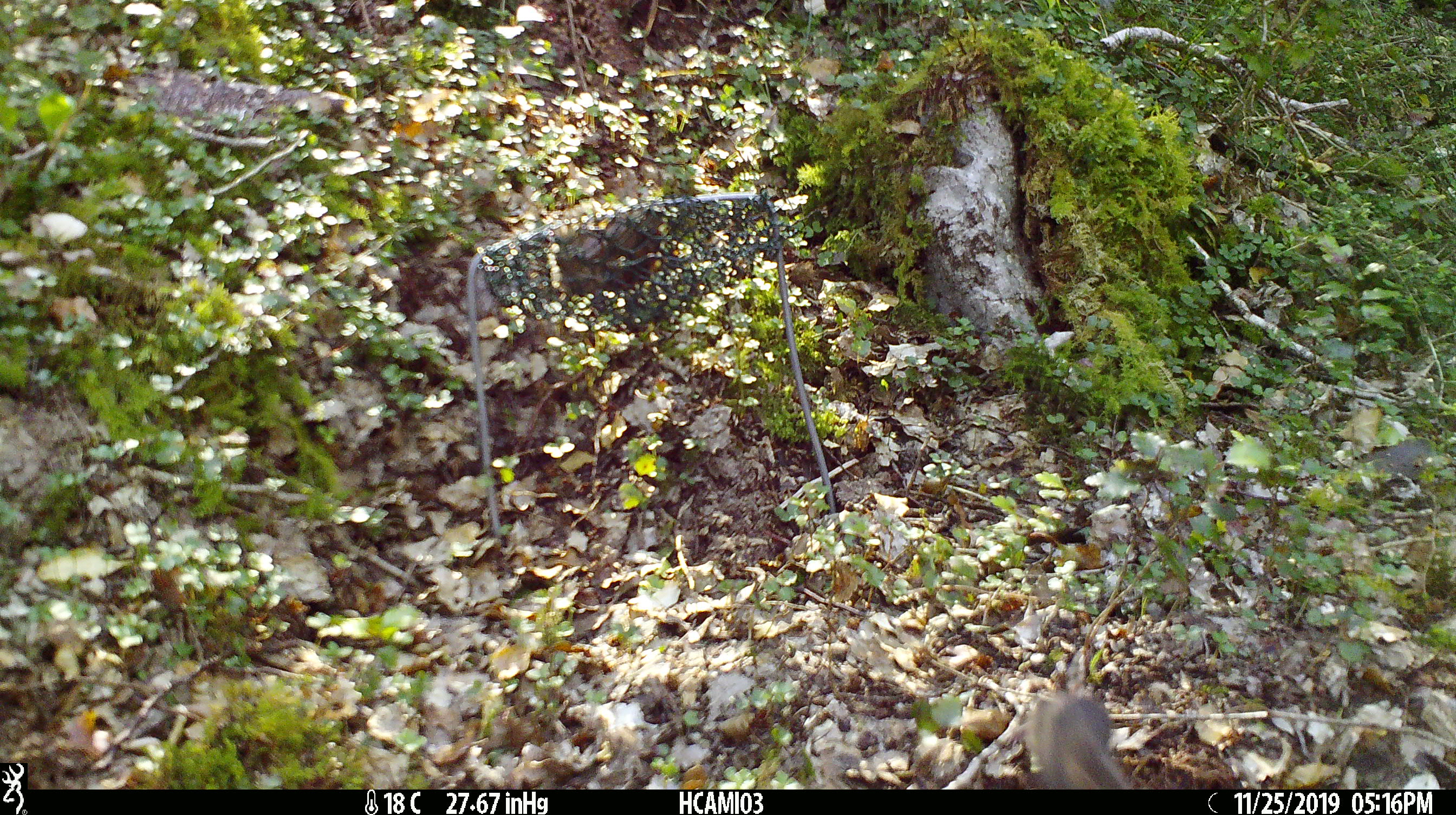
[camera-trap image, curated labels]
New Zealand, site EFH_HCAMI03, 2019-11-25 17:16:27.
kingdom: Animalia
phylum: Chordata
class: Mammalia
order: Rodentia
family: Muridae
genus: Mus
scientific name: Mus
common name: mouse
Mouse (Mus).